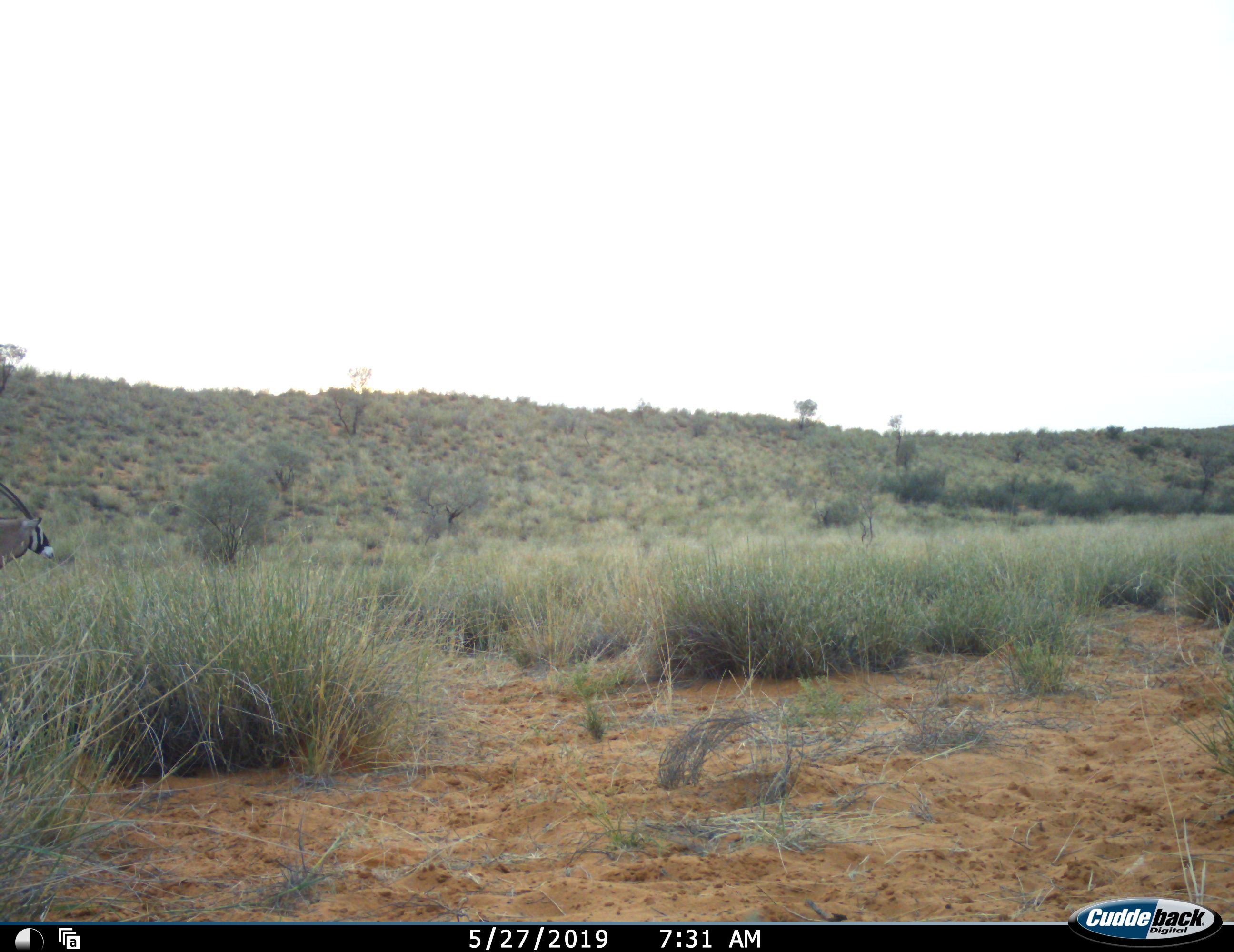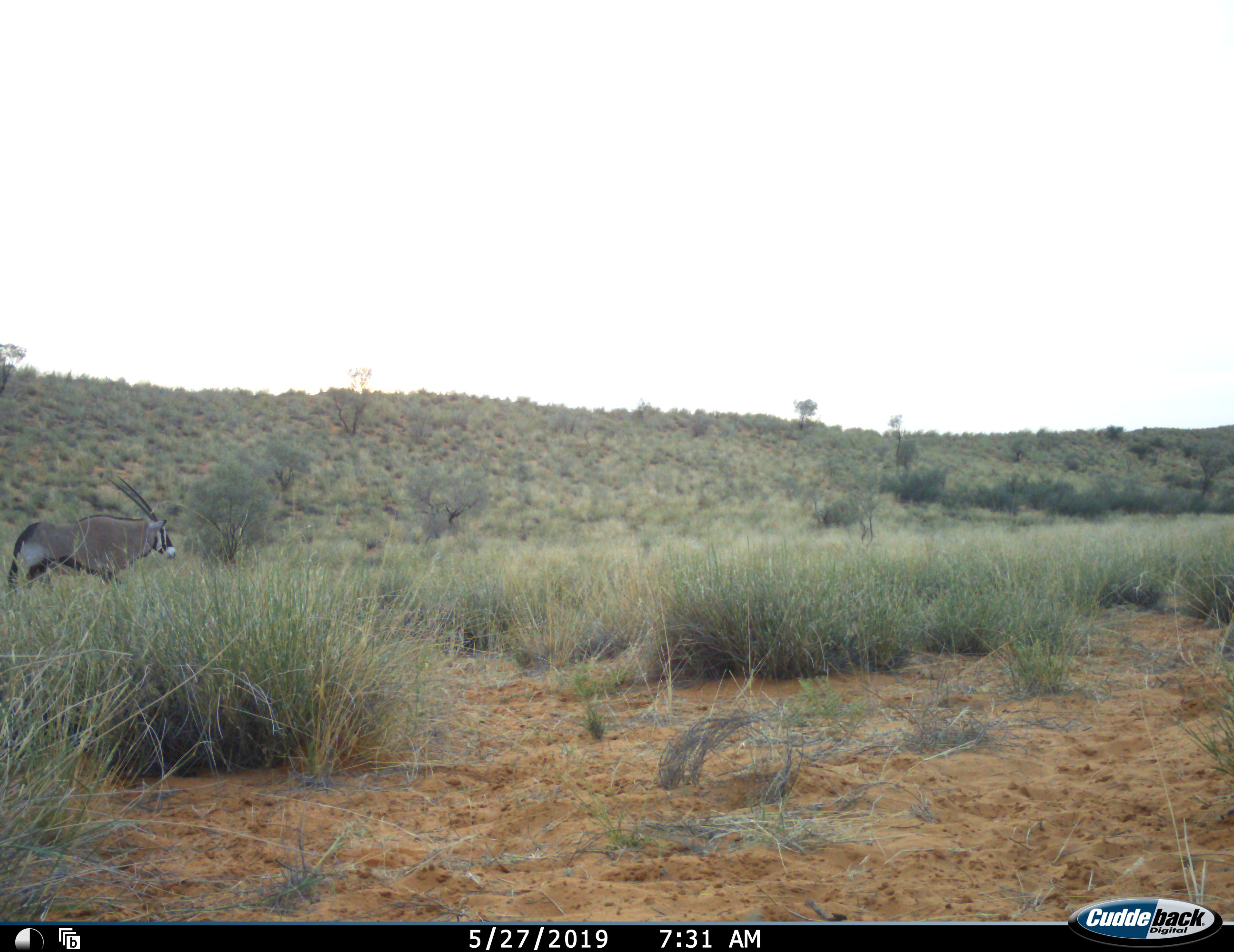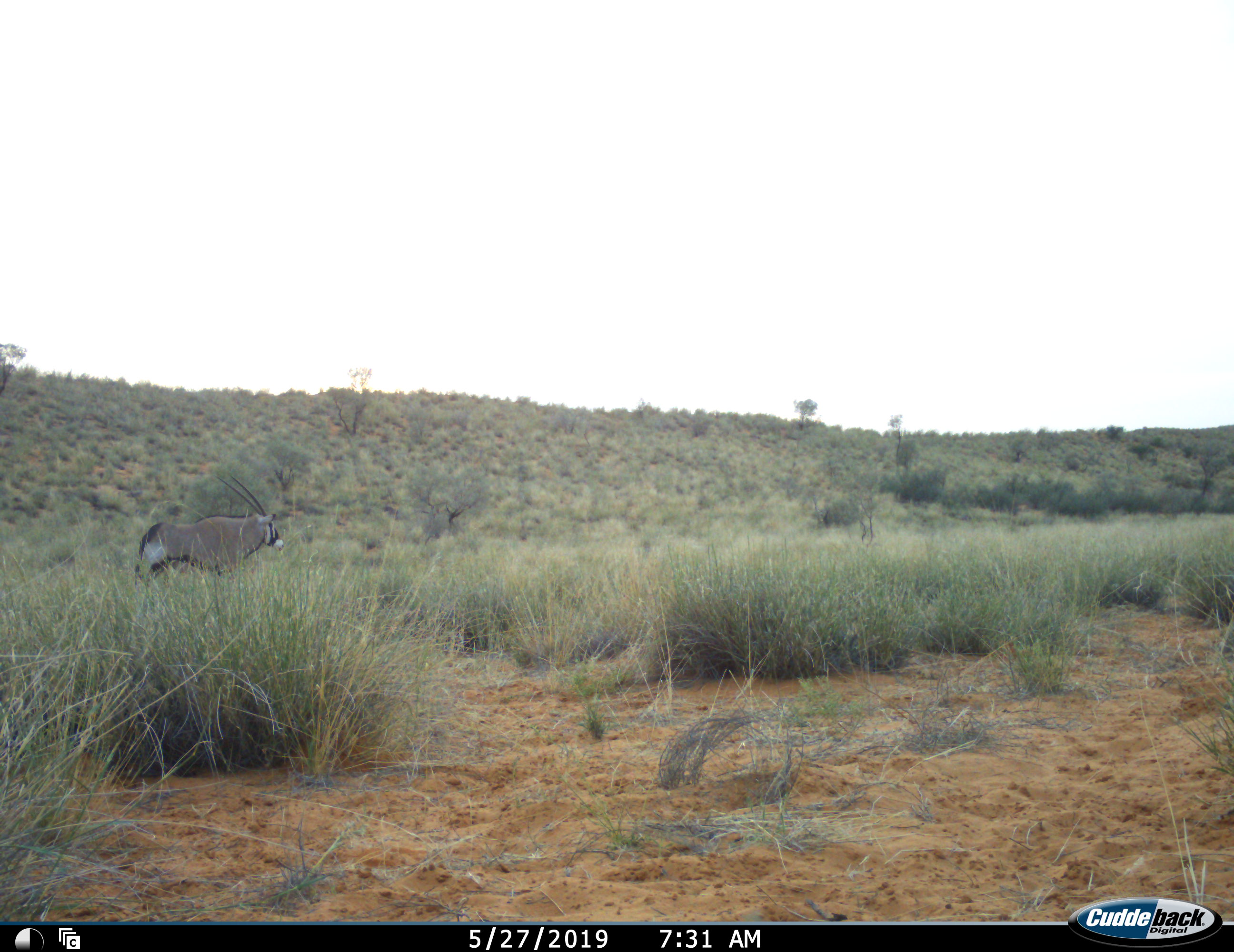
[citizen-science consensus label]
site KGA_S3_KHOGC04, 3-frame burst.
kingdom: Animalia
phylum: Chordata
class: Mammalia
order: Artiodactyla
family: Bovidae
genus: Oryx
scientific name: Oryx gazella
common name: gemsbok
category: oryx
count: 1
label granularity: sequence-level